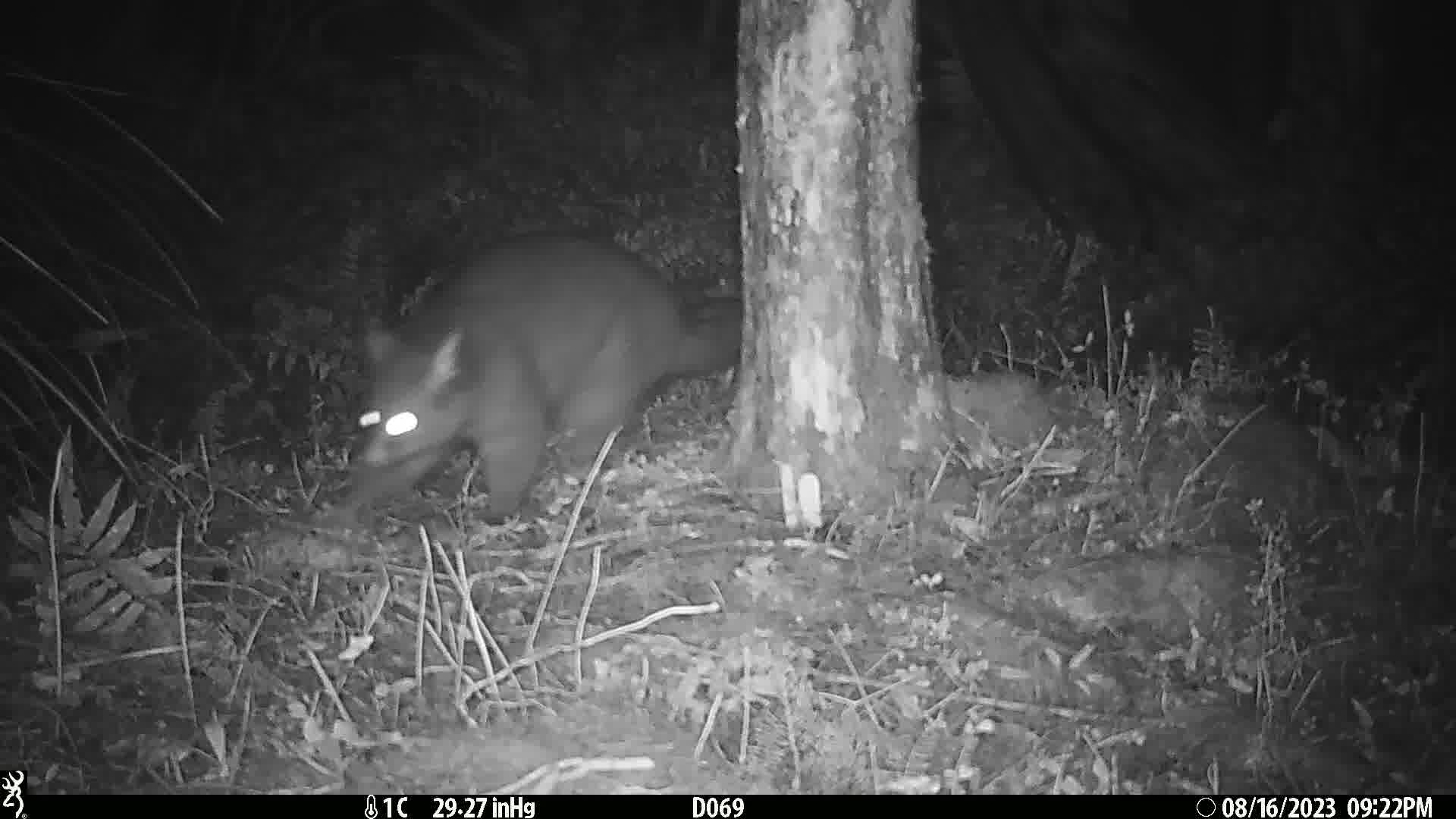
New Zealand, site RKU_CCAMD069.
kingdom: Animalia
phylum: Chordata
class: Mammalia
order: Diprotodontia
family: Phalangeridae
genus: Trichosurus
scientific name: Trichosurus vulpecula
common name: common brushtail possum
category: possum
Possum (common brushtail possum) (Trichosurus vulpecula).